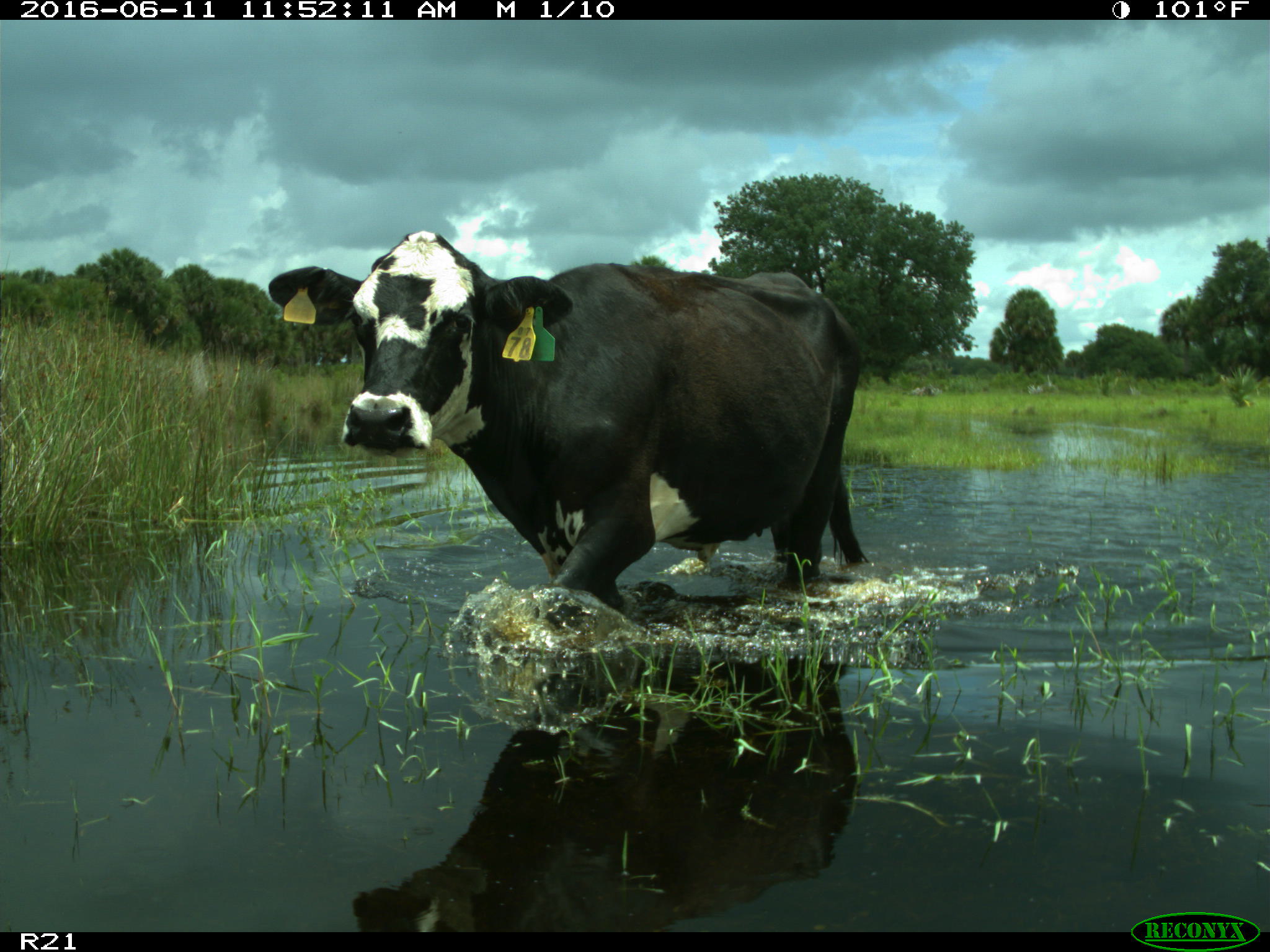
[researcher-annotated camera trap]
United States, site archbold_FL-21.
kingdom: Animalia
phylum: Chordata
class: Mammalia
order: Artiodactyla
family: Bovidae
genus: Bos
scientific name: Bos taurus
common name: domestic cow